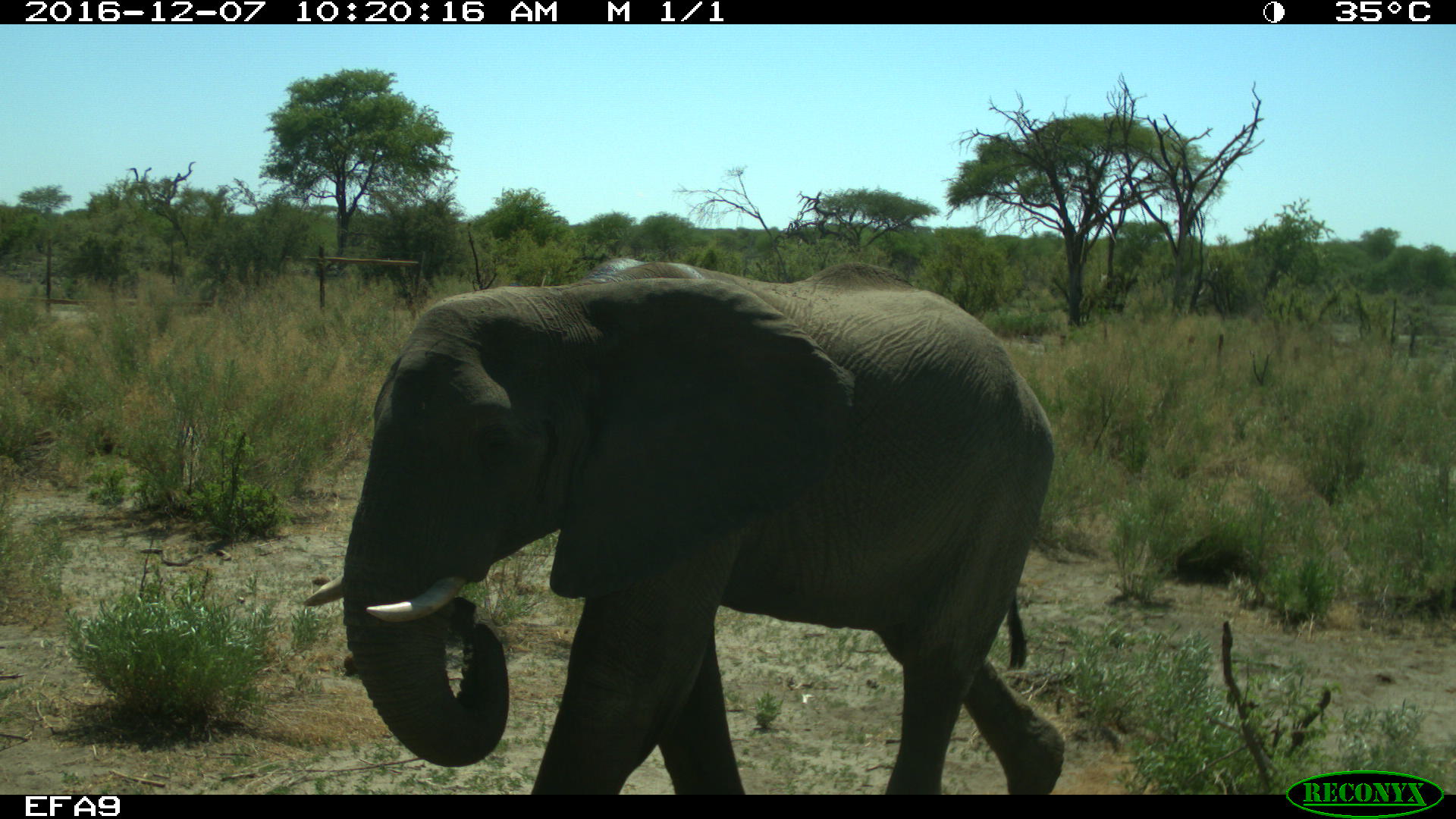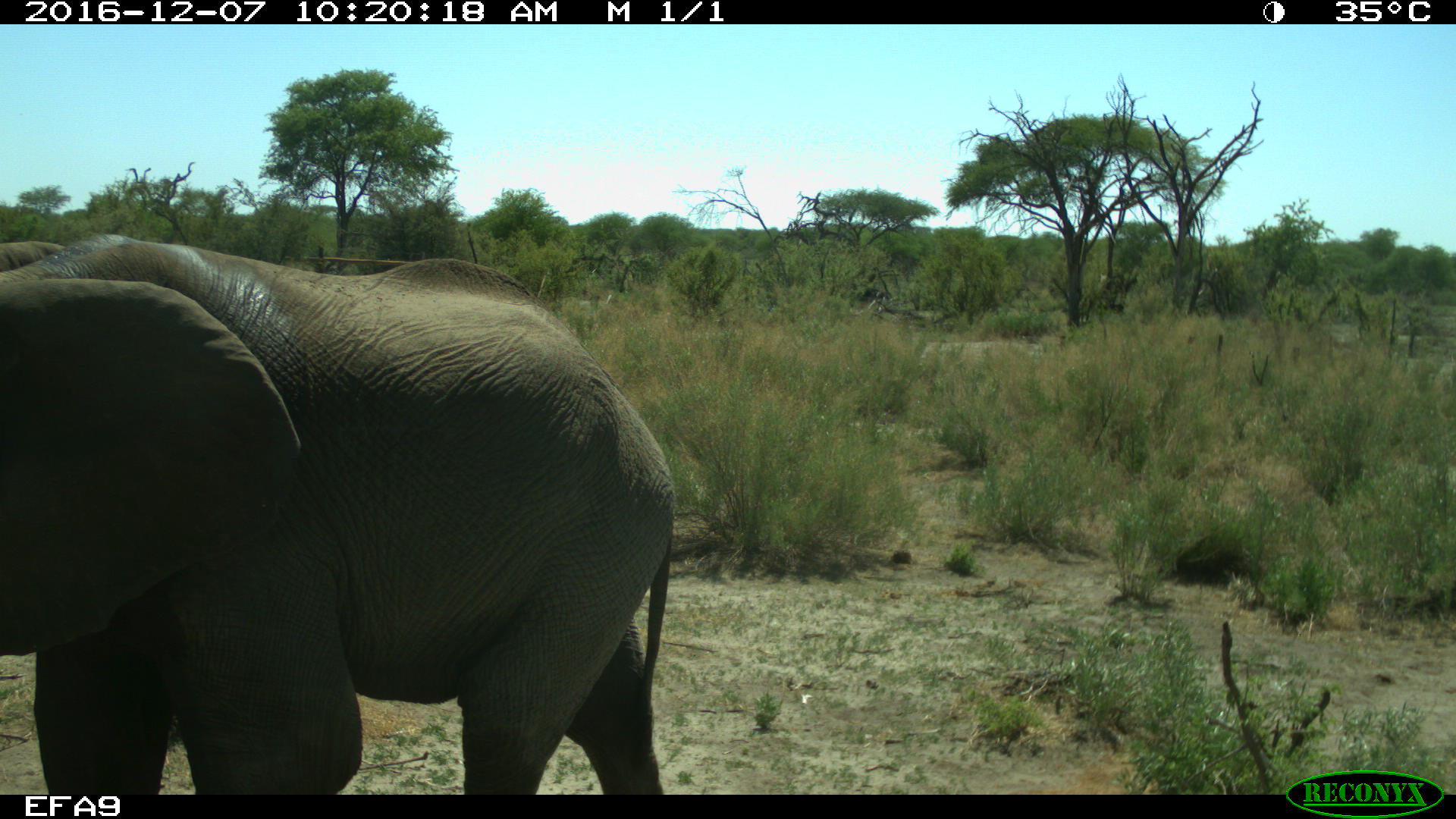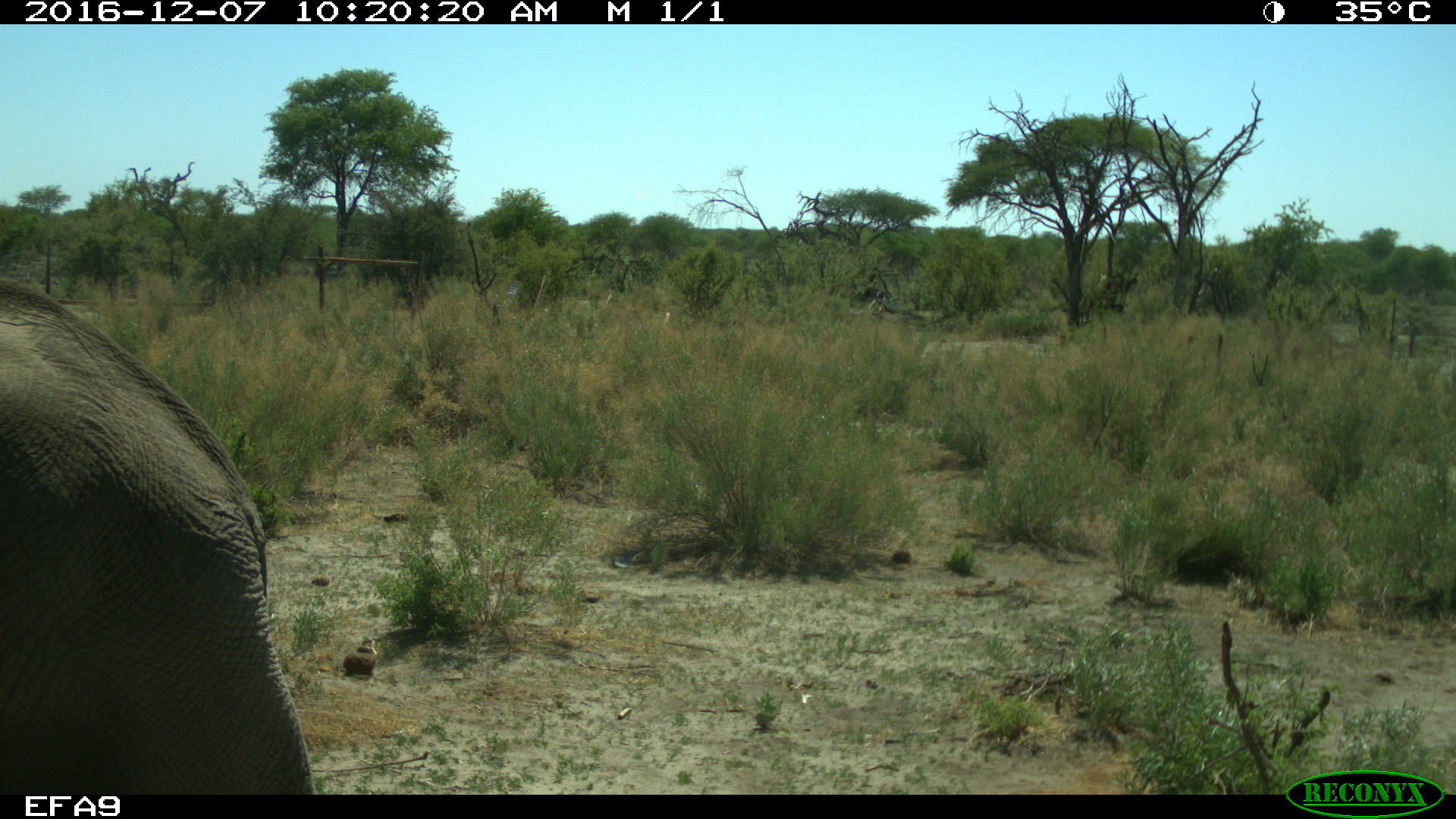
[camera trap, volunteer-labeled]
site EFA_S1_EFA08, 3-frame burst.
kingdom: Animalia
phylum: Chordata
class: Mammalia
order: Proboscidea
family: Elephantidae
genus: Loxodonta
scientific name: Loxodonta africana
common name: african bush elephant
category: elephant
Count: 1.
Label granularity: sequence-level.